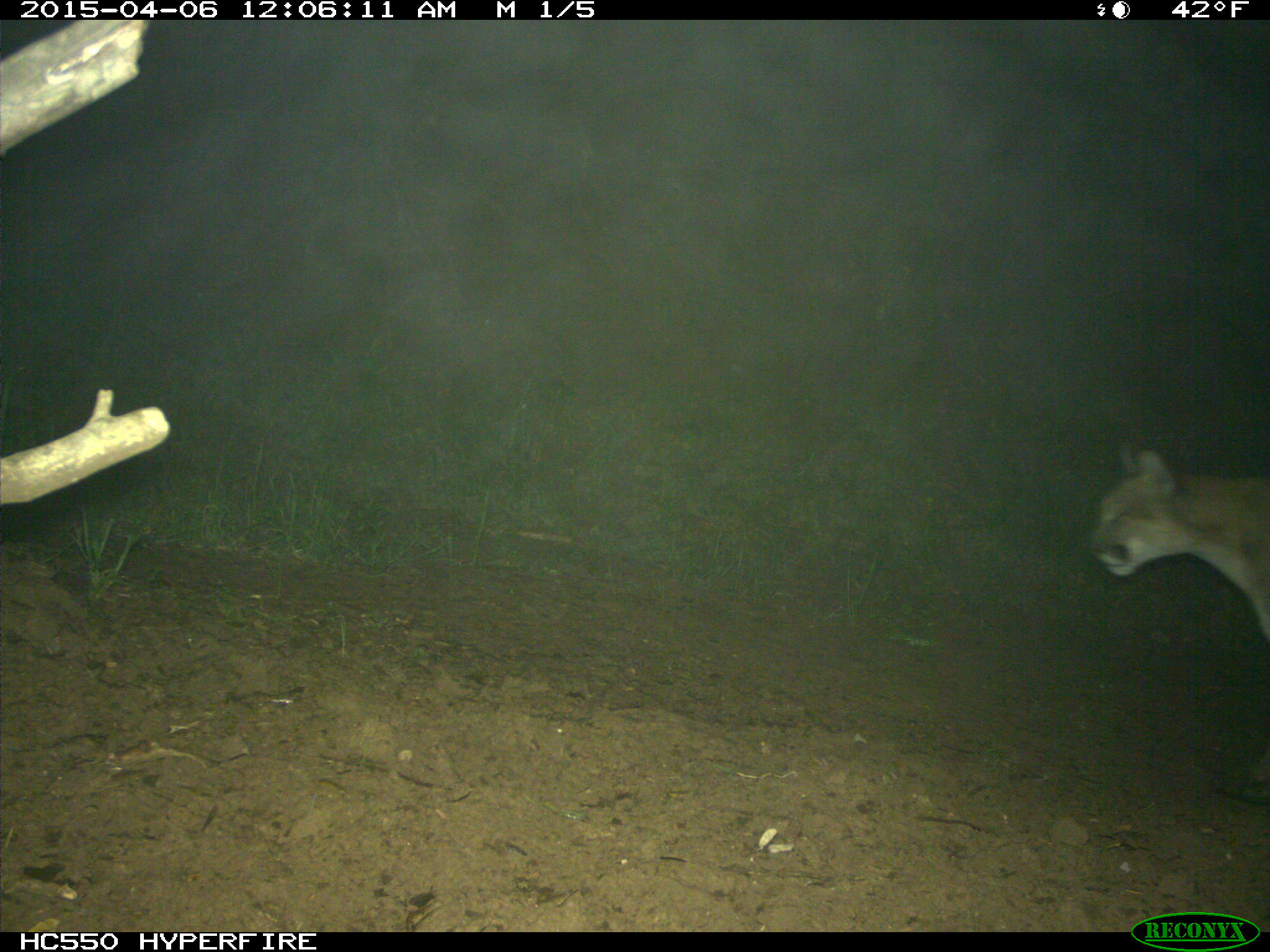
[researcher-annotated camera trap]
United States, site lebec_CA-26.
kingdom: Animalia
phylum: Chordata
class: Mammalia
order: Carnivora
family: Felidae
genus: Puma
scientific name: Puma concolor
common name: mountain lion